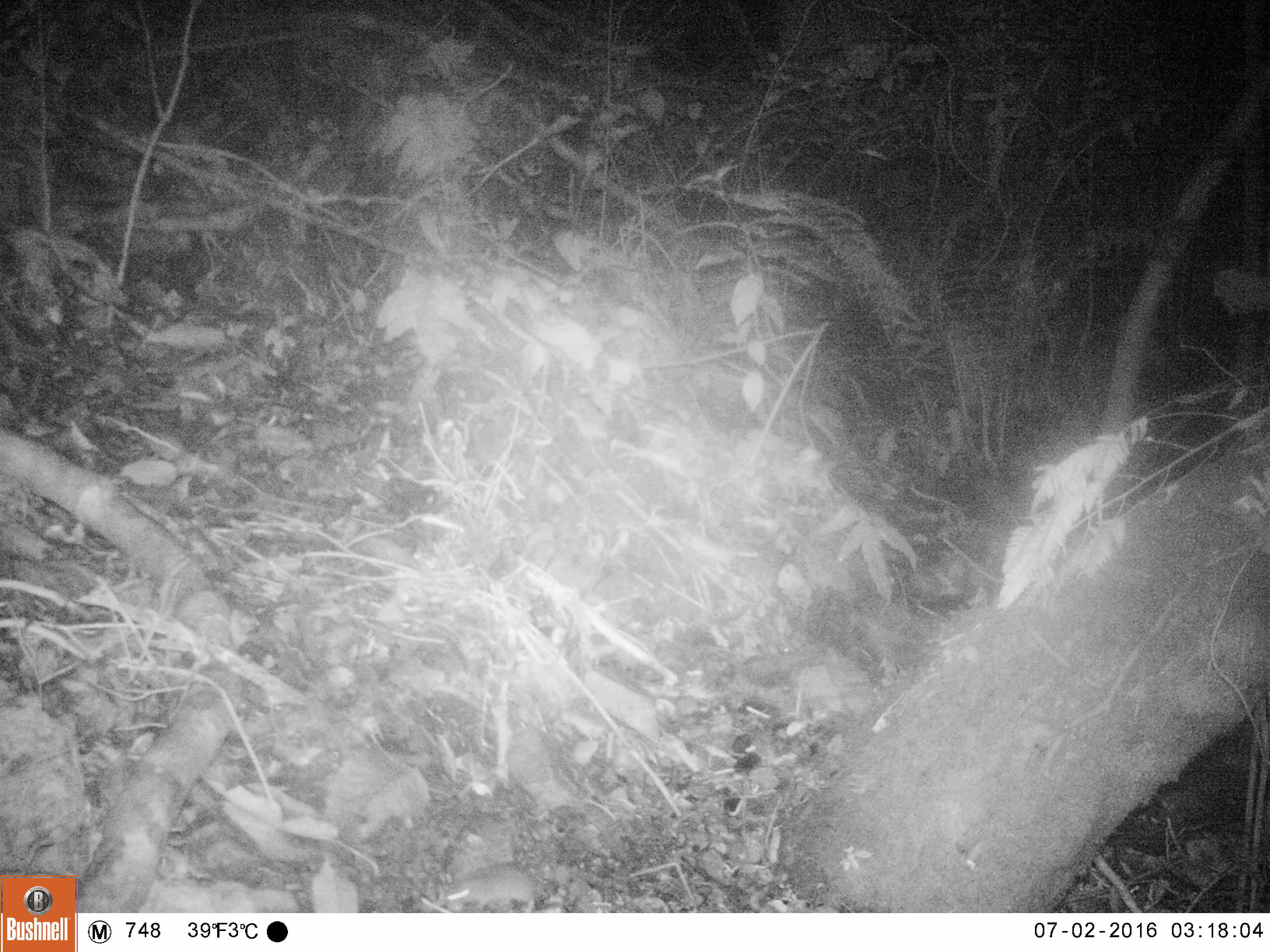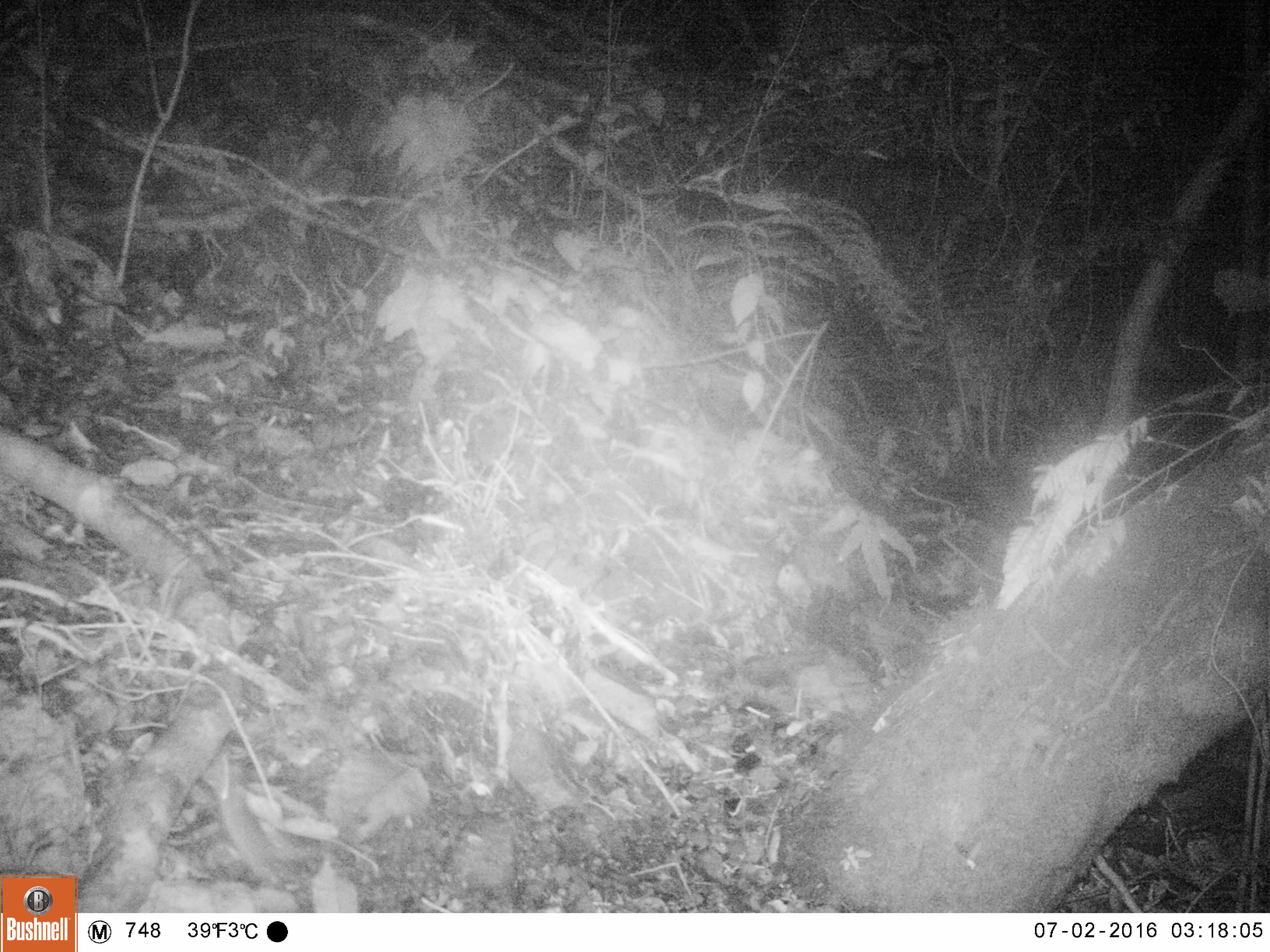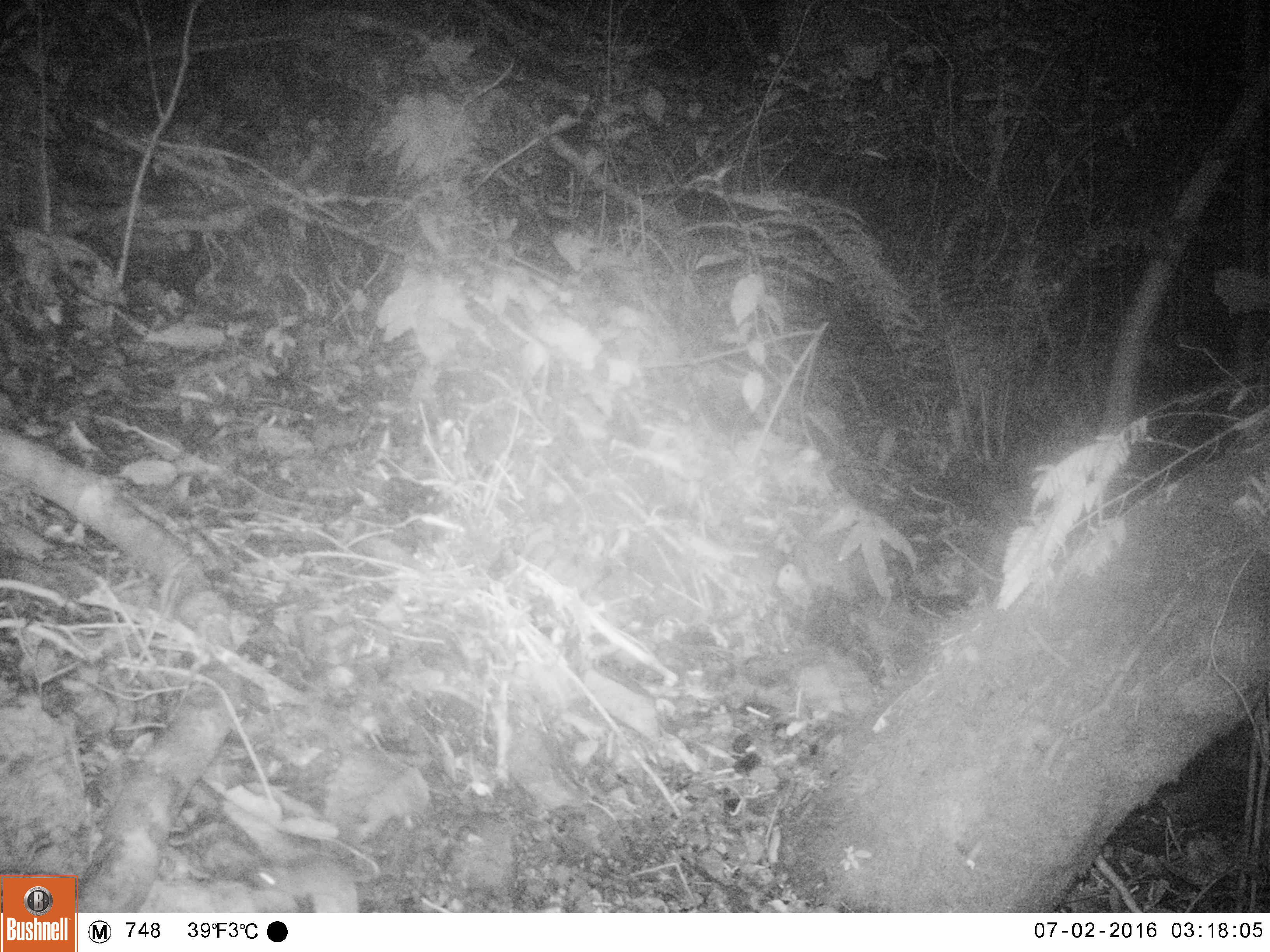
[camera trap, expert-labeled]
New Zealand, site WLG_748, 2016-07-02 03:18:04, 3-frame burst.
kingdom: Animalia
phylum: Chordata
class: Mammalia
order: Rodentia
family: Muridae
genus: Mus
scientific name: Mus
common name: mouse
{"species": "mouse (Mus)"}